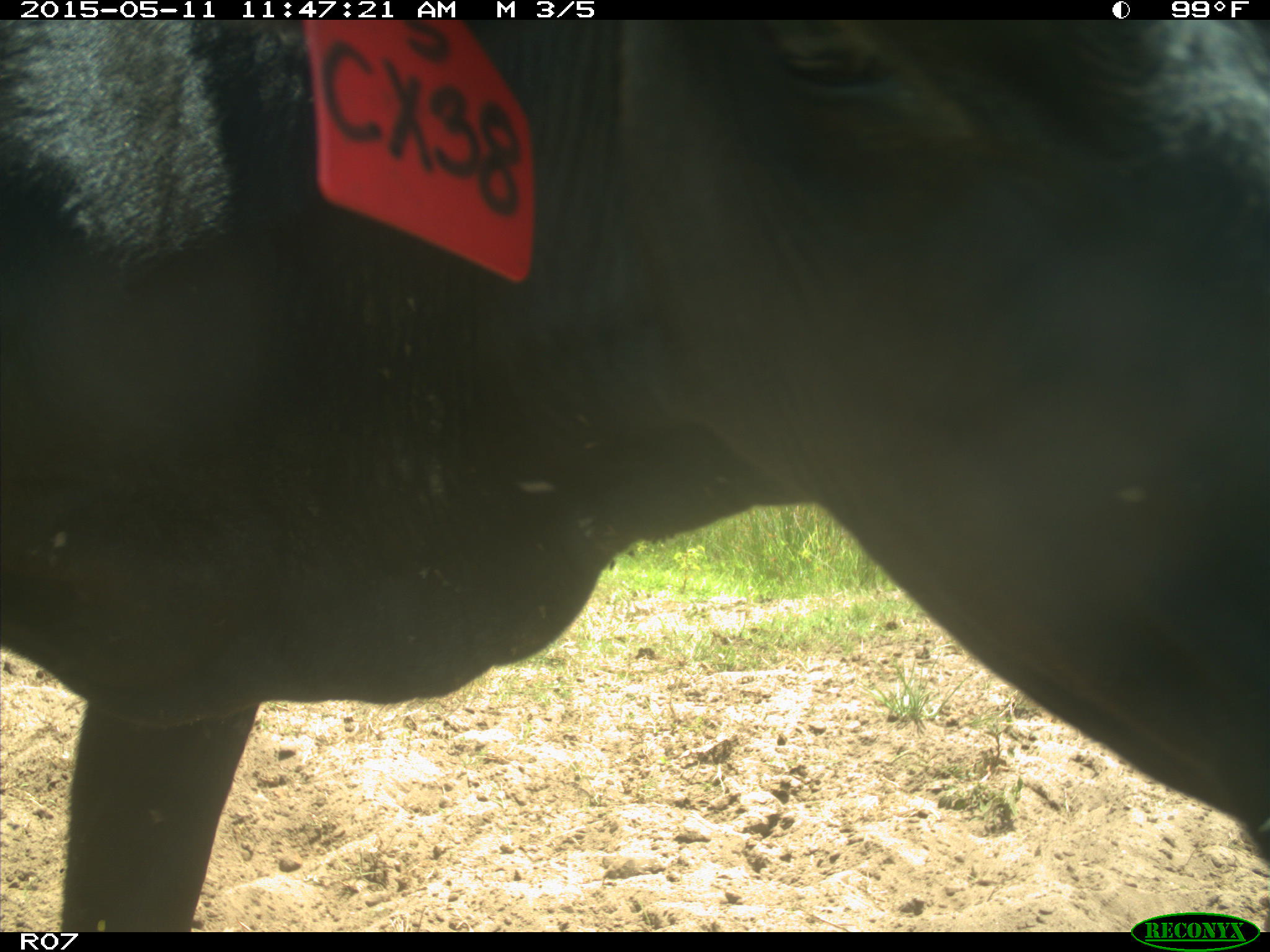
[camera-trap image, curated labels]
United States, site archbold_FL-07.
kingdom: Animalia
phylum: Chordata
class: Mammalia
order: Artiodactyla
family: Bovidae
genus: Bos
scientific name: Bos taurus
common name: domestic cow